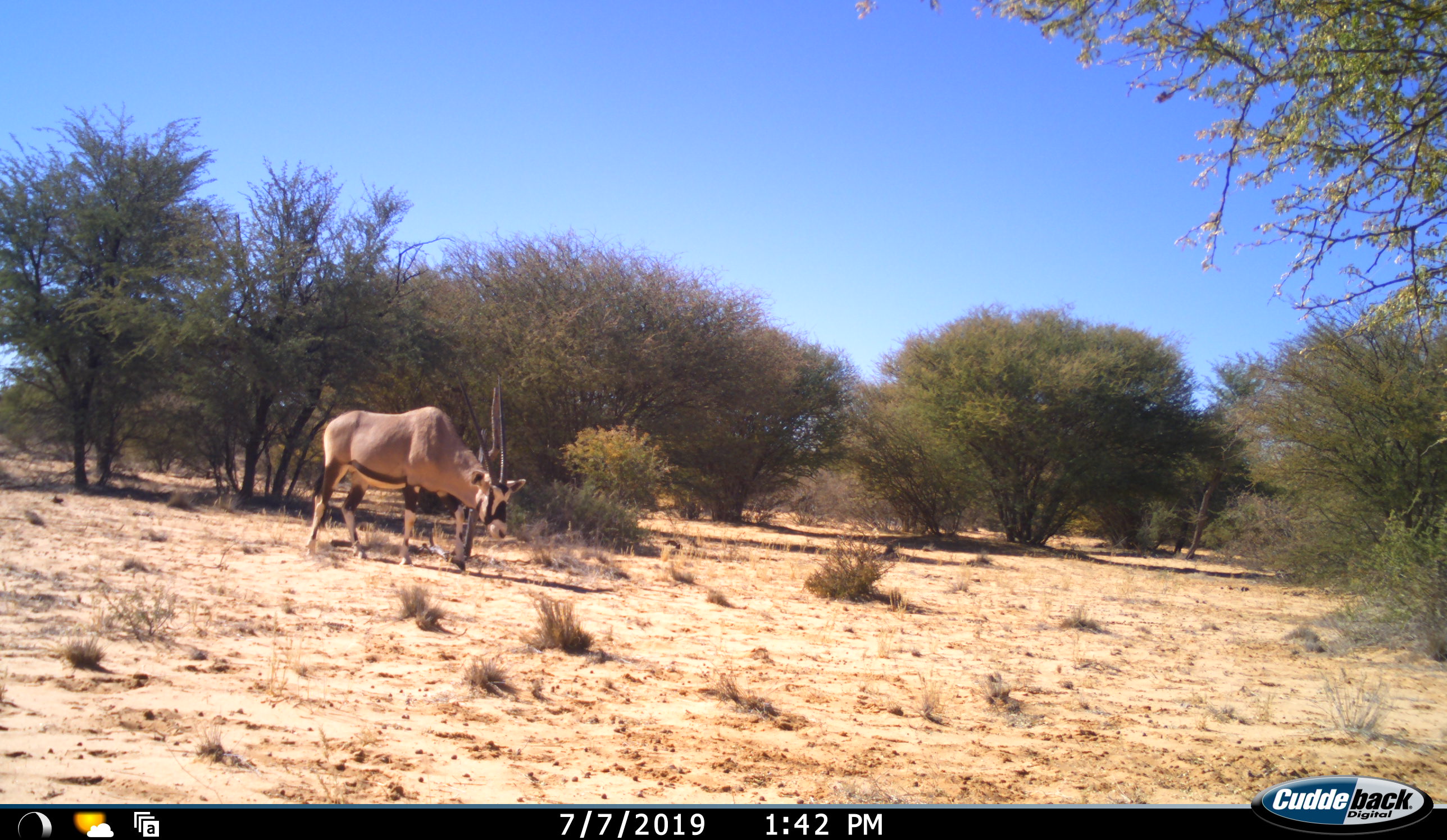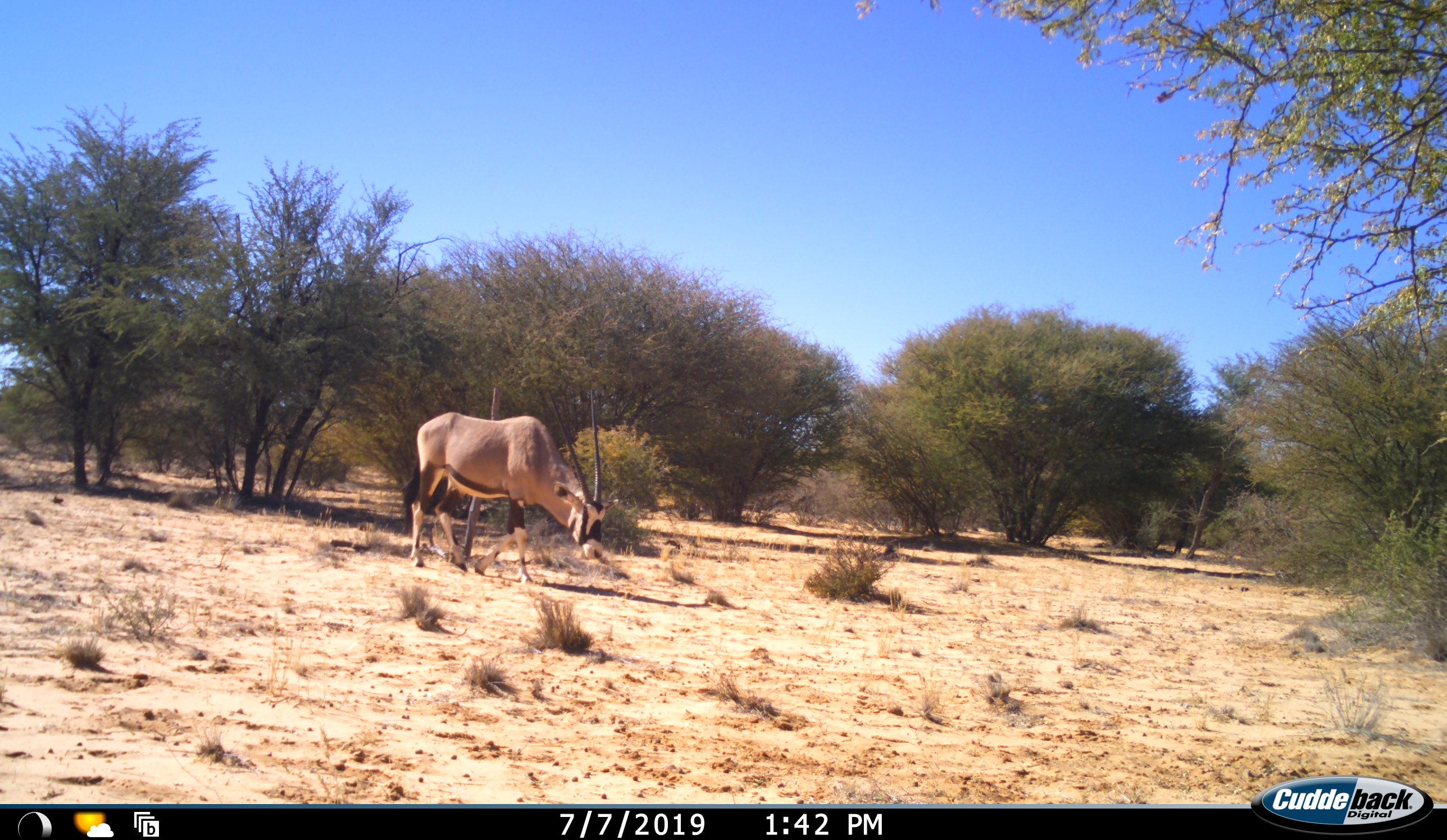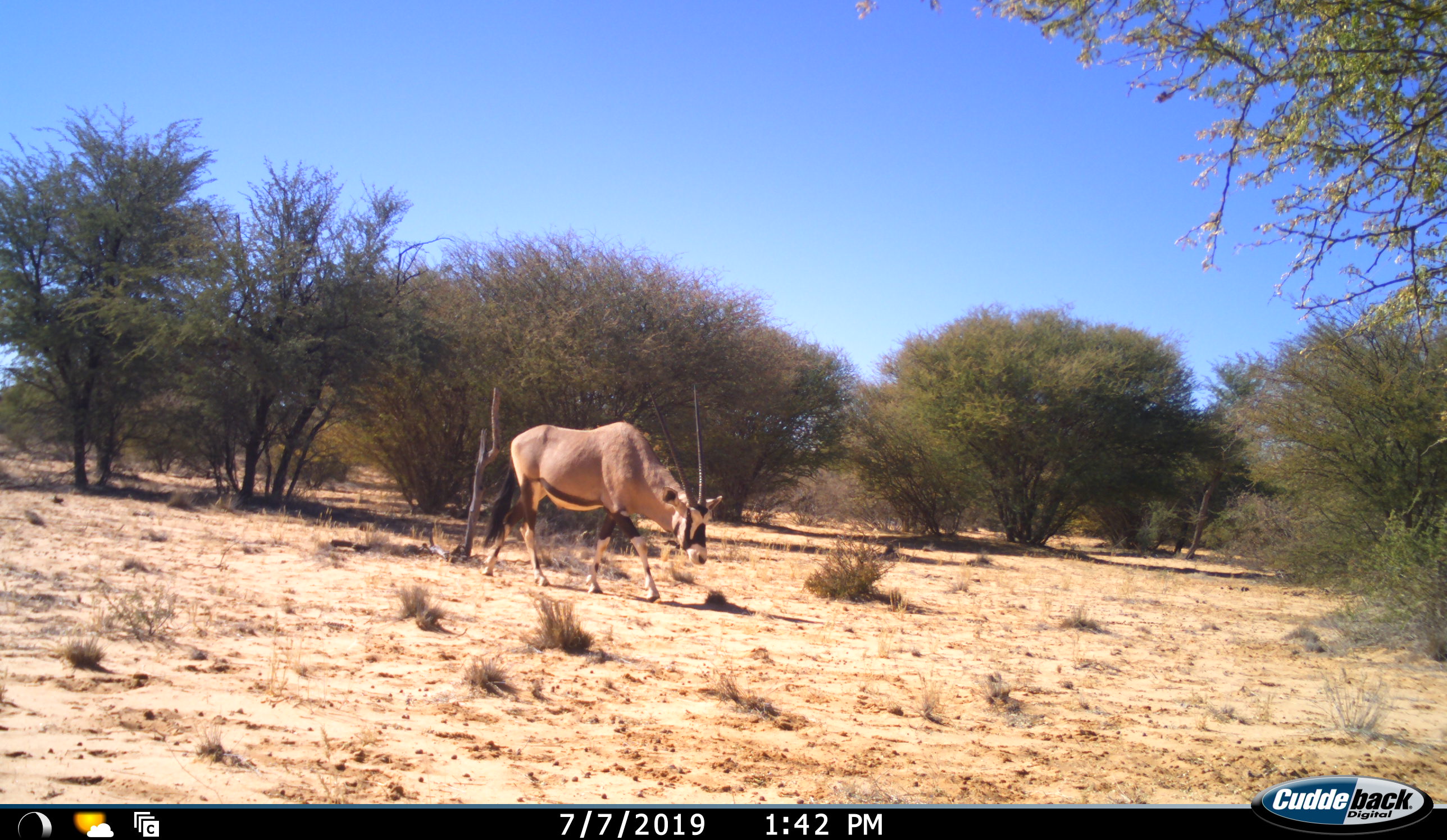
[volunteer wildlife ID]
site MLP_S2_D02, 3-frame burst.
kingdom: Animalia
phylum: Chordata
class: Mammalia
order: Artiodactyla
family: Bovidae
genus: Oryx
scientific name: Oryx gazella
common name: gemsbok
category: oryx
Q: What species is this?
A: Oryx (gemsbok) (Oryx gazella).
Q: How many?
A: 1.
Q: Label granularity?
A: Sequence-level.